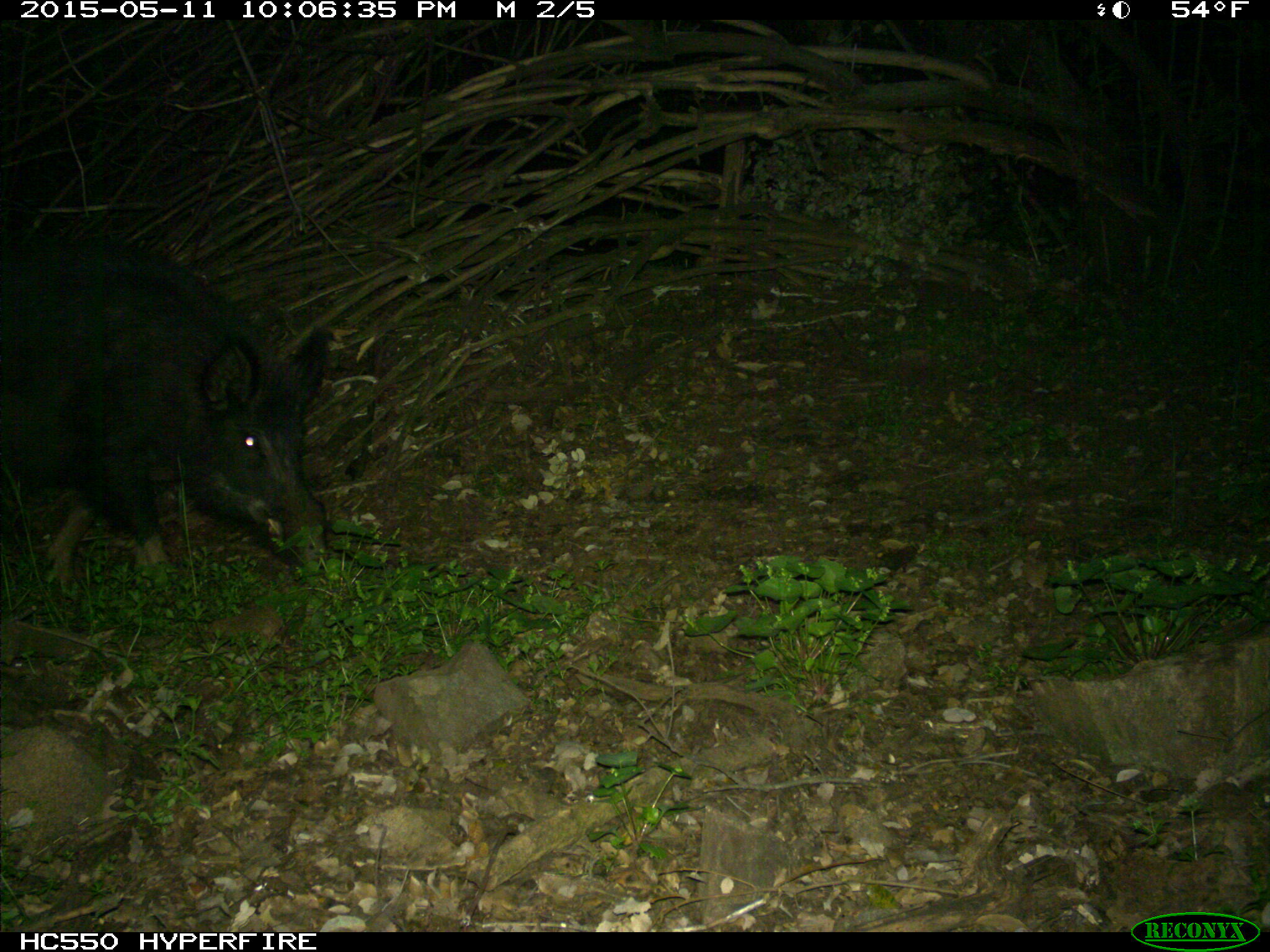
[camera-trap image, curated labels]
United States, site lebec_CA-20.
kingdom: Animalia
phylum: Chordata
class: Mammalia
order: Artiodactyla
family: Suidae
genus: Sus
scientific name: Sus scrofa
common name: wild boar